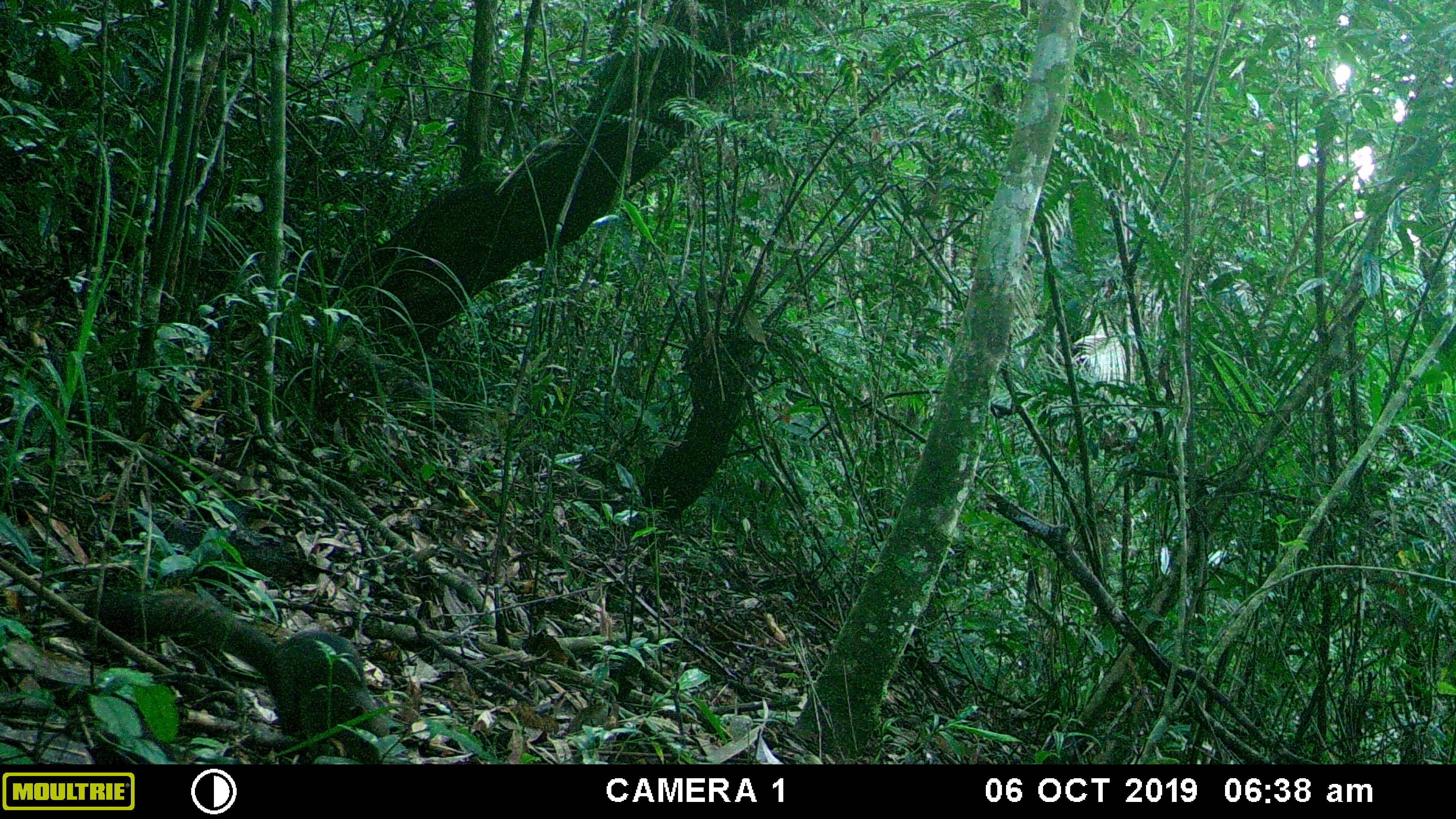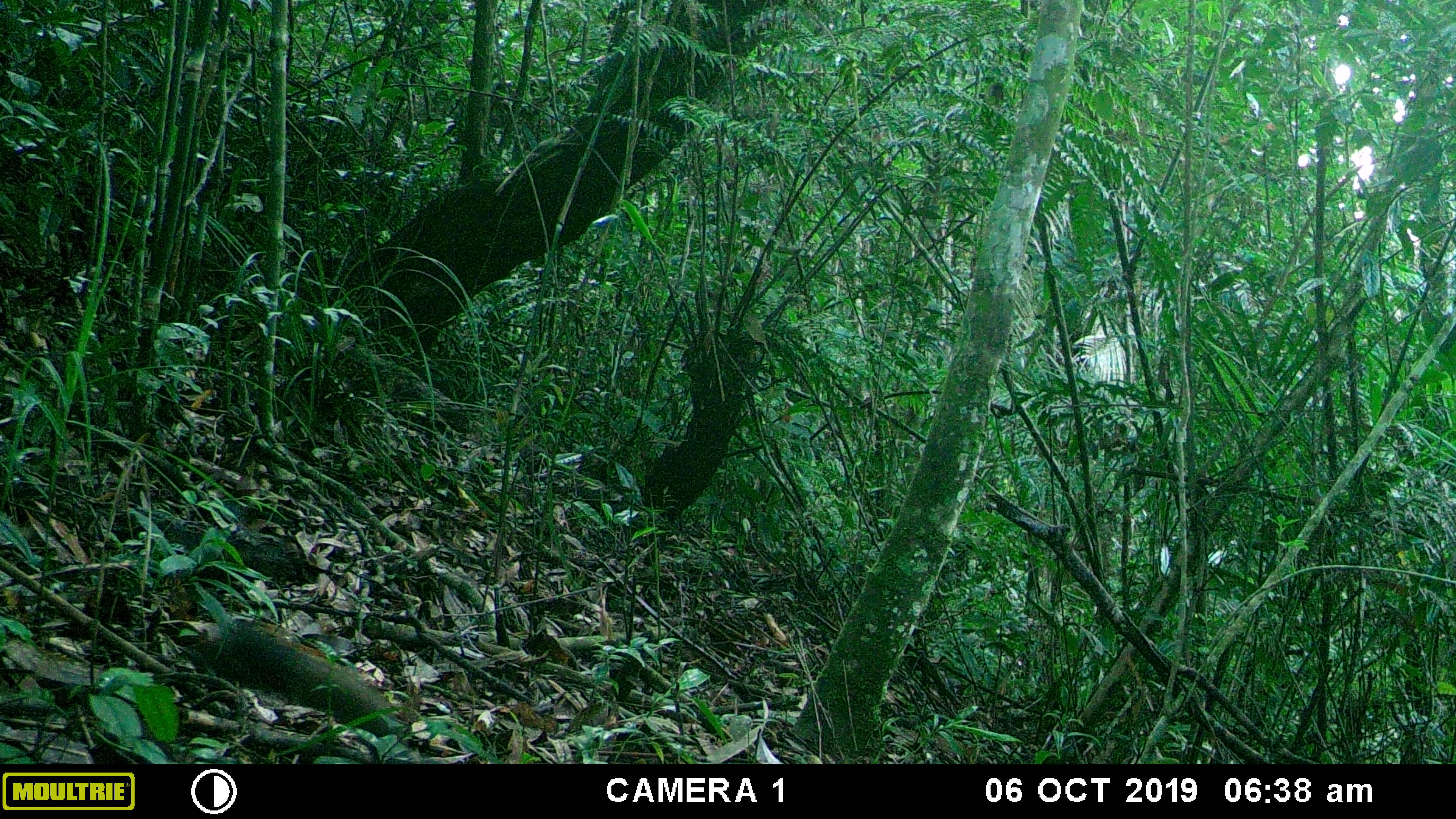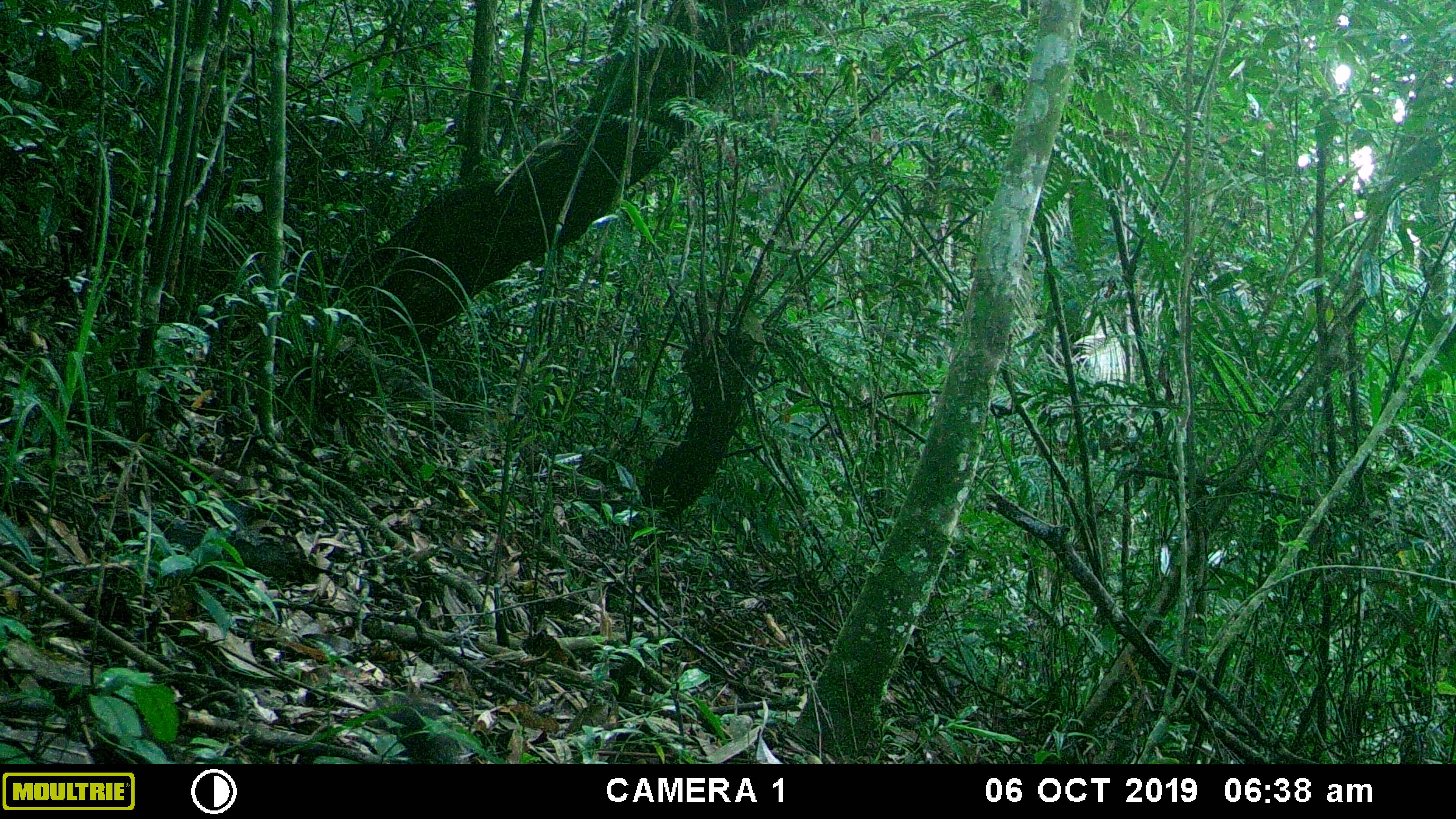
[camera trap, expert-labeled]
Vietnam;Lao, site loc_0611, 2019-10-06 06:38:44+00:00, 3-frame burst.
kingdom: Animalia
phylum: Chordata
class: Mammalia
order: Rodentia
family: Sciuridae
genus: Callosciurus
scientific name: Callosciurus erythraeus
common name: pallas's squirrel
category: pallass squirrel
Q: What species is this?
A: Pallass squirrel (pallas's squirrel) (Callosciurus erythraeus).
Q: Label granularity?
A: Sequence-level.